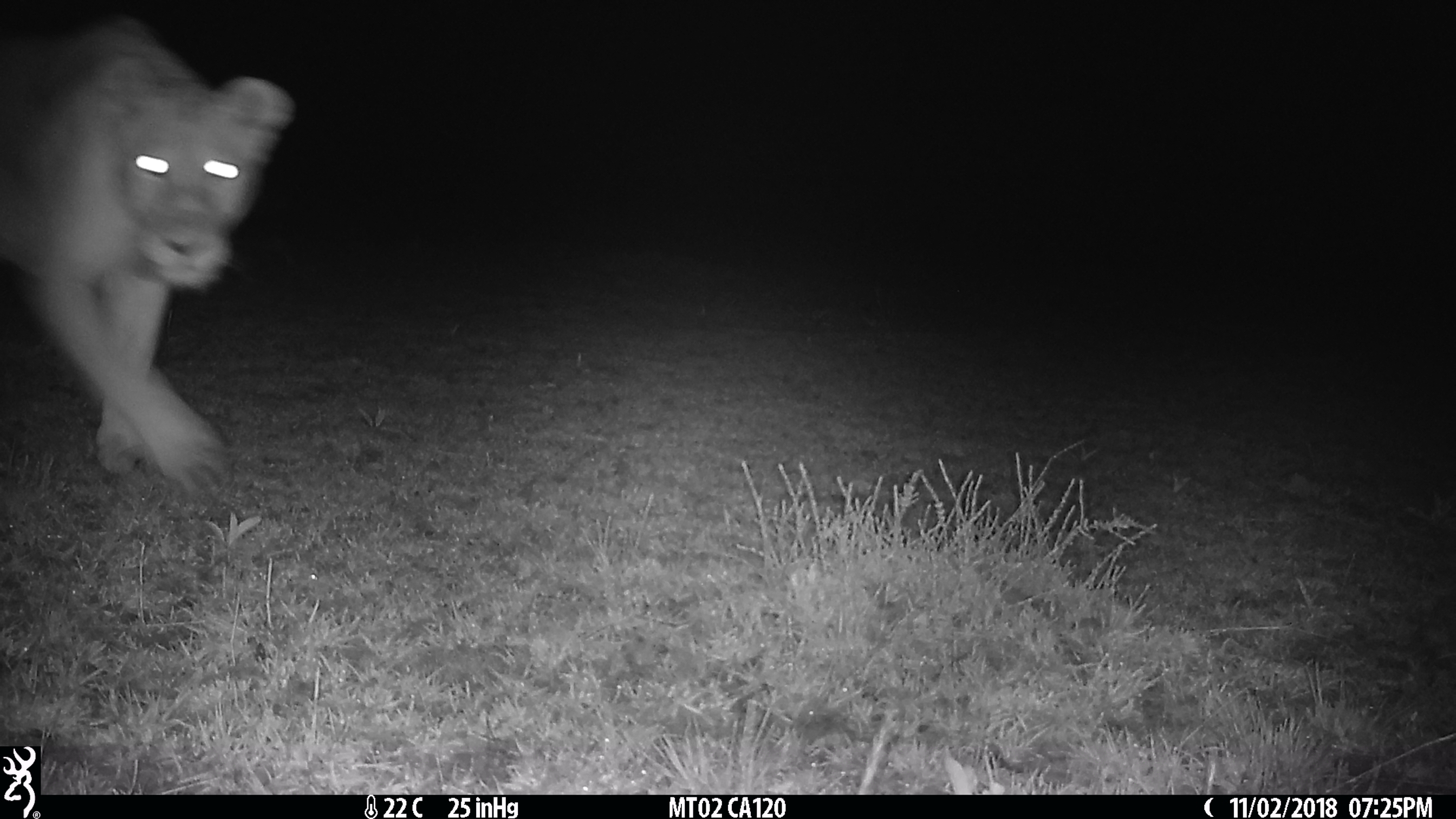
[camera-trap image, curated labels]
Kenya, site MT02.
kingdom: Animalia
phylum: Chordata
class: Mammalia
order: Carnivora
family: Felidae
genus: Panthera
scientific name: Panthera leo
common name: female lion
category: lion female